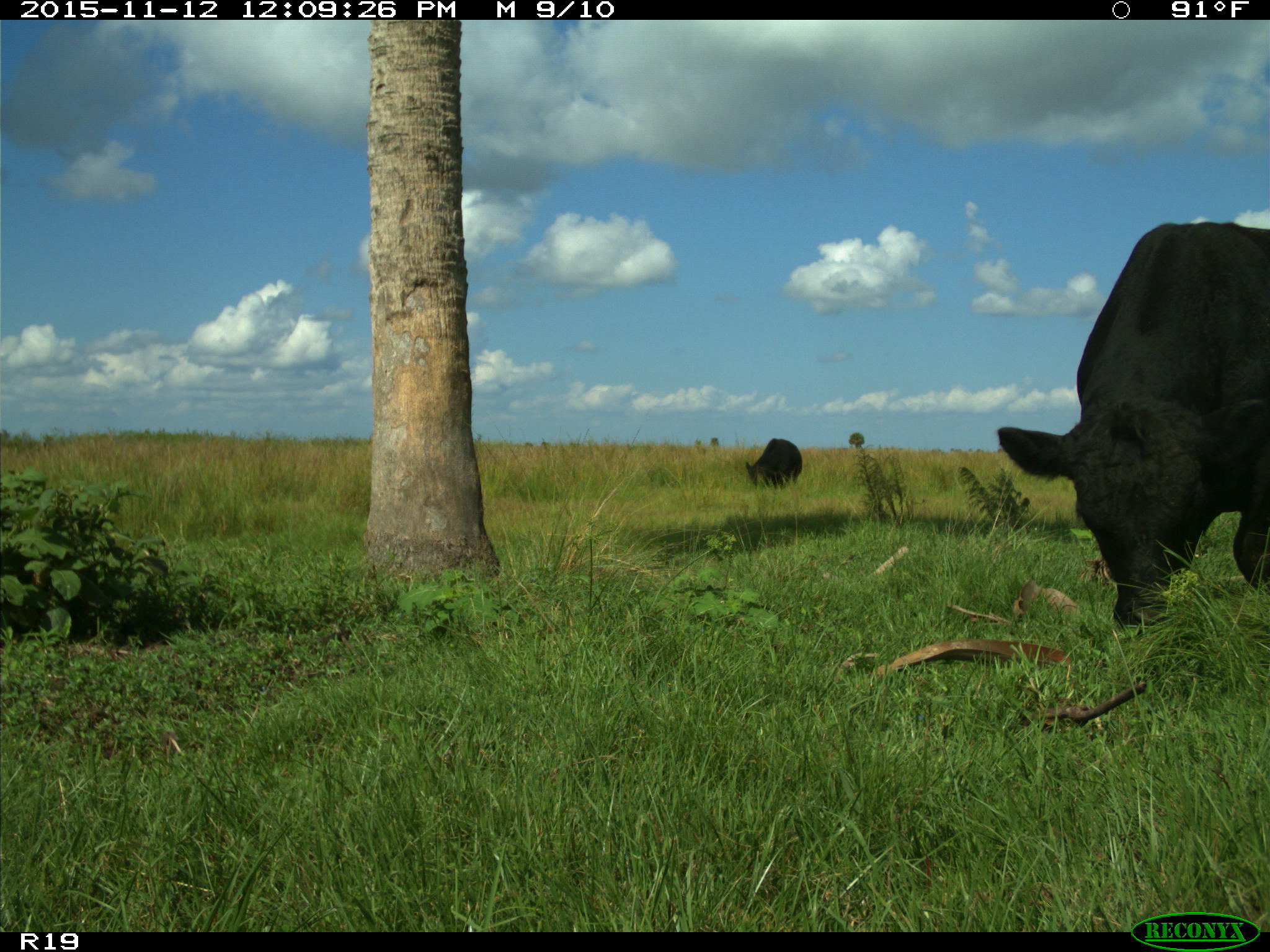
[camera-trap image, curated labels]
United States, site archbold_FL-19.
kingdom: Animalia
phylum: Chordata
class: Mammalia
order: Artiodactyla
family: Bovidae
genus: Bos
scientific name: Bos taurus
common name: domestic cow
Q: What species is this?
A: Bos taurus (domestic cow).